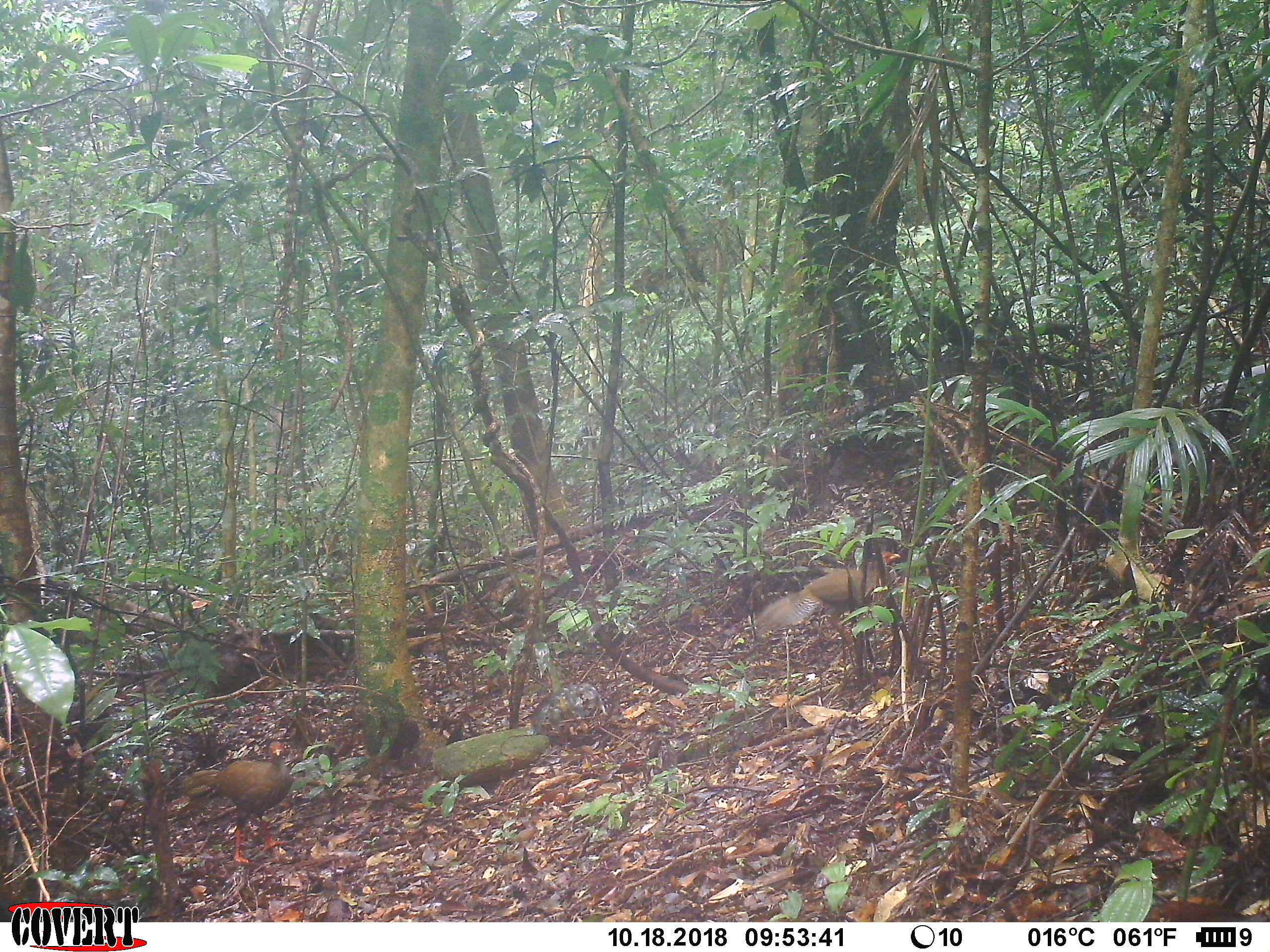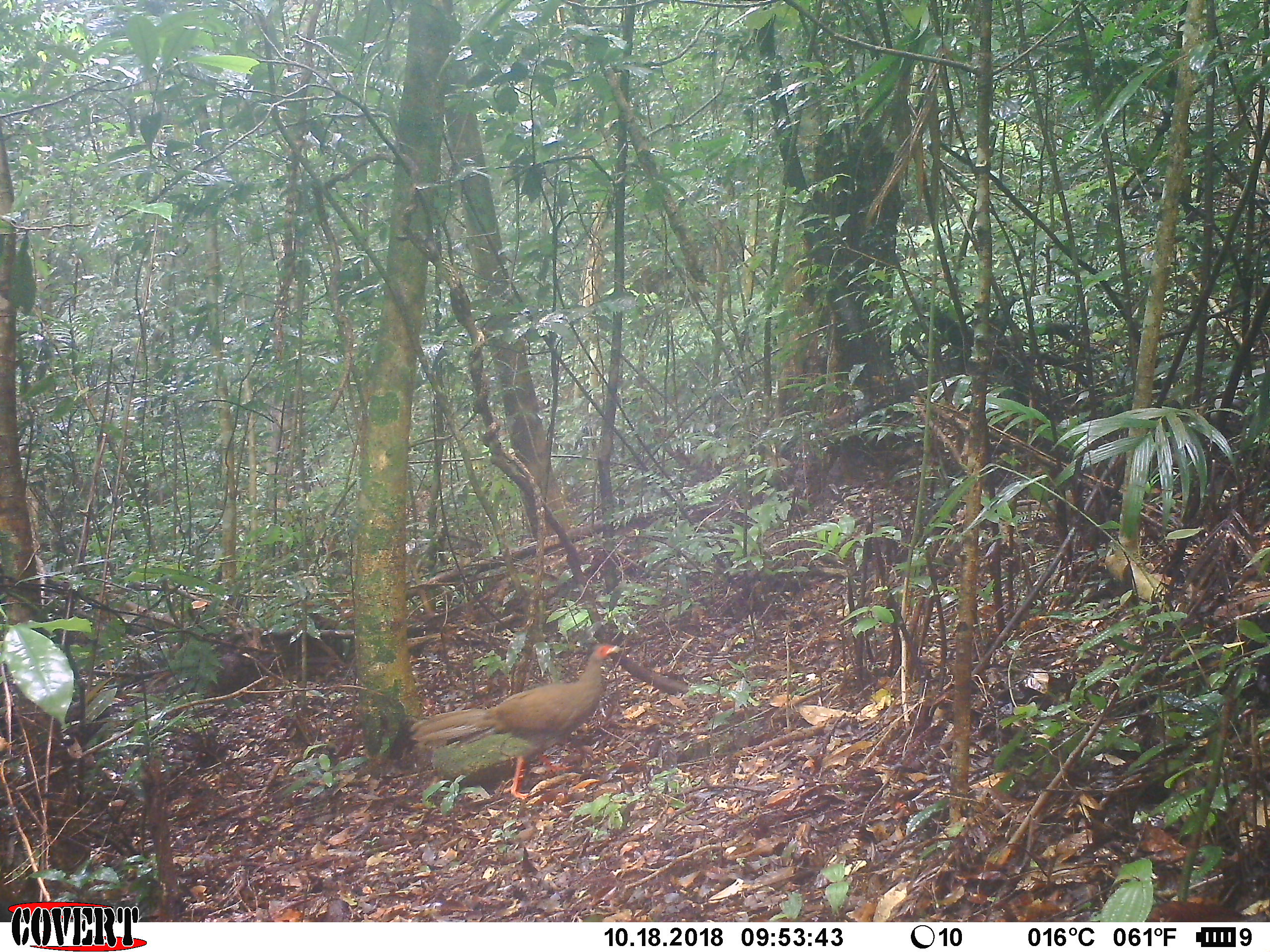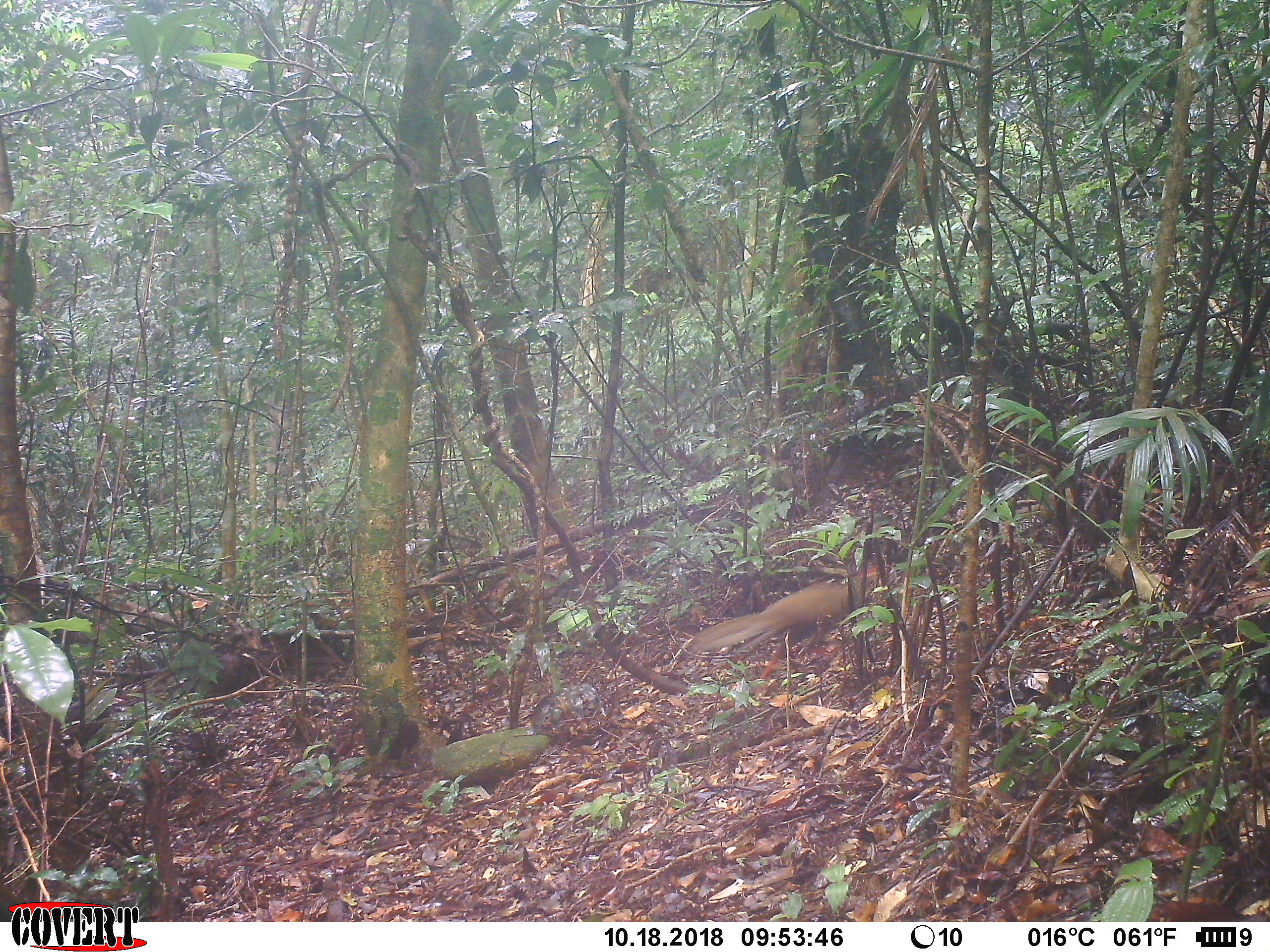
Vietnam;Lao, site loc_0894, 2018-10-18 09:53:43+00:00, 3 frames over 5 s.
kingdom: Animalia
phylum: Chordata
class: Aves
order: Galliformes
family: Phasianidae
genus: Lophura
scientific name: Lophura nycthemera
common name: silver pheasant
Silver pheasant (Lophura nycthemera). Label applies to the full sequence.